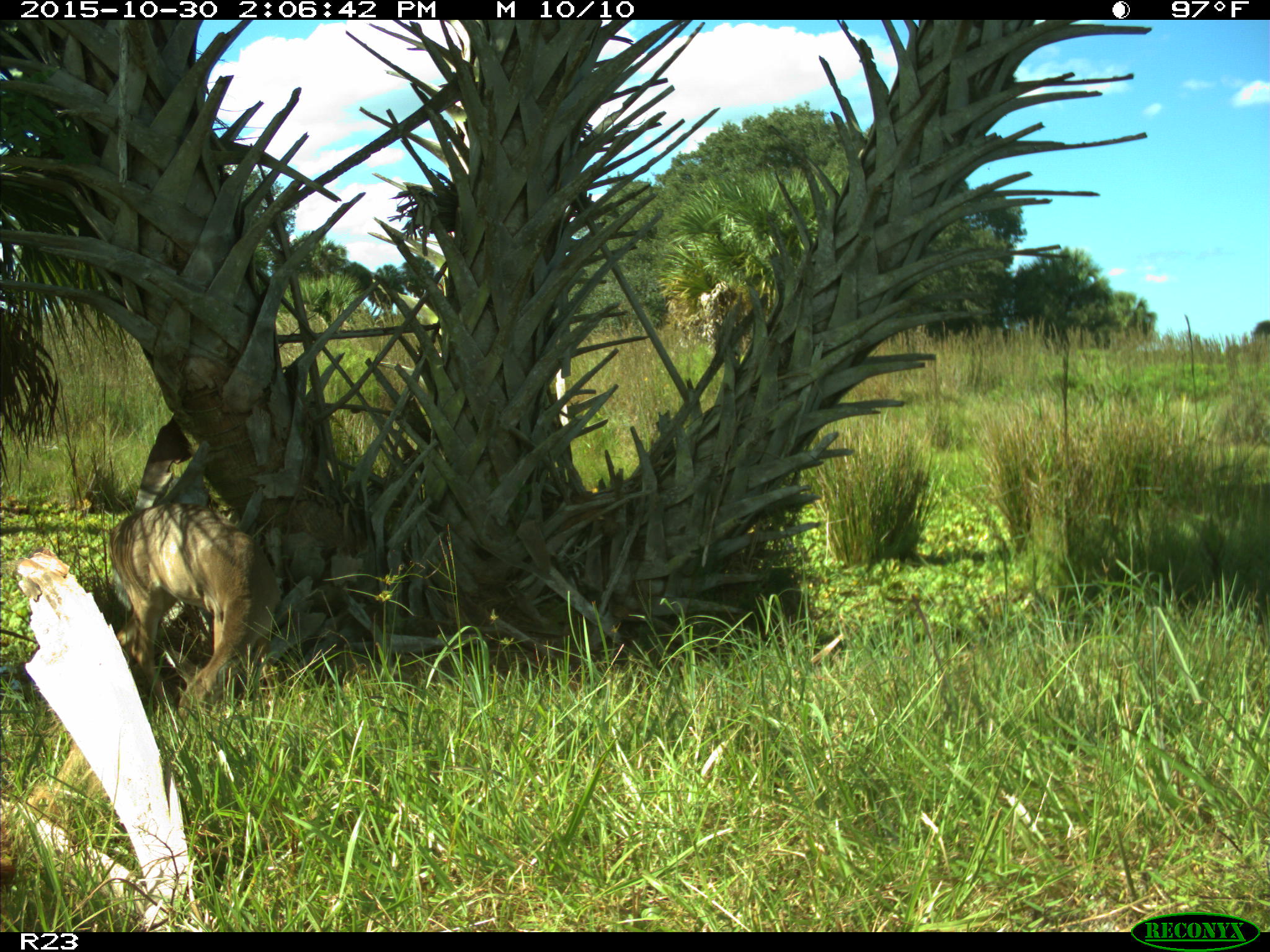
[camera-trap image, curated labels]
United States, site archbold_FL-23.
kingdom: Animalia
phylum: Chordata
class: Mammalia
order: Artiodactyla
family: Cervidae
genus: Odocoileus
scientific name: Odocoileus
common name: deer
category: unidentified deer